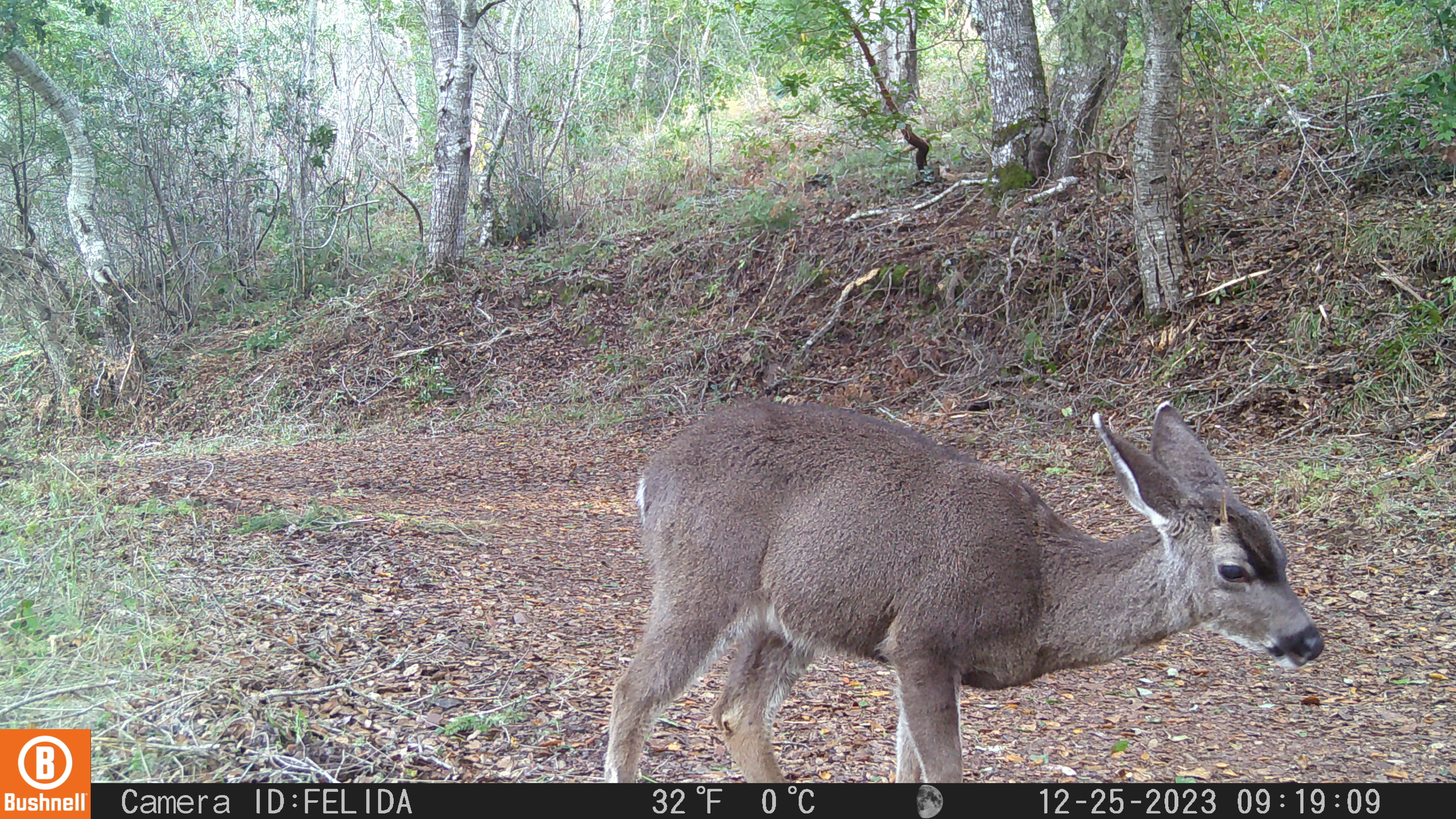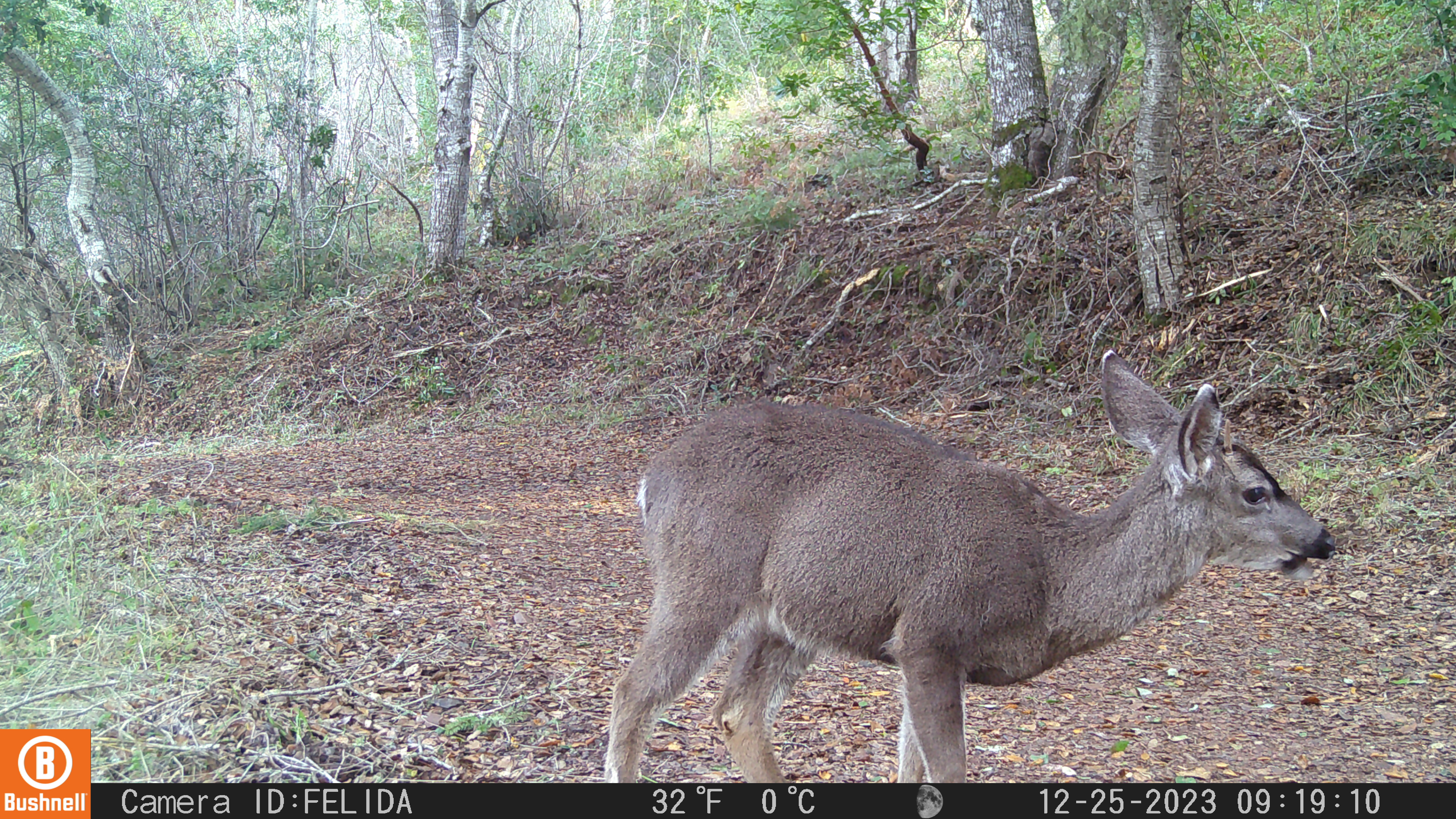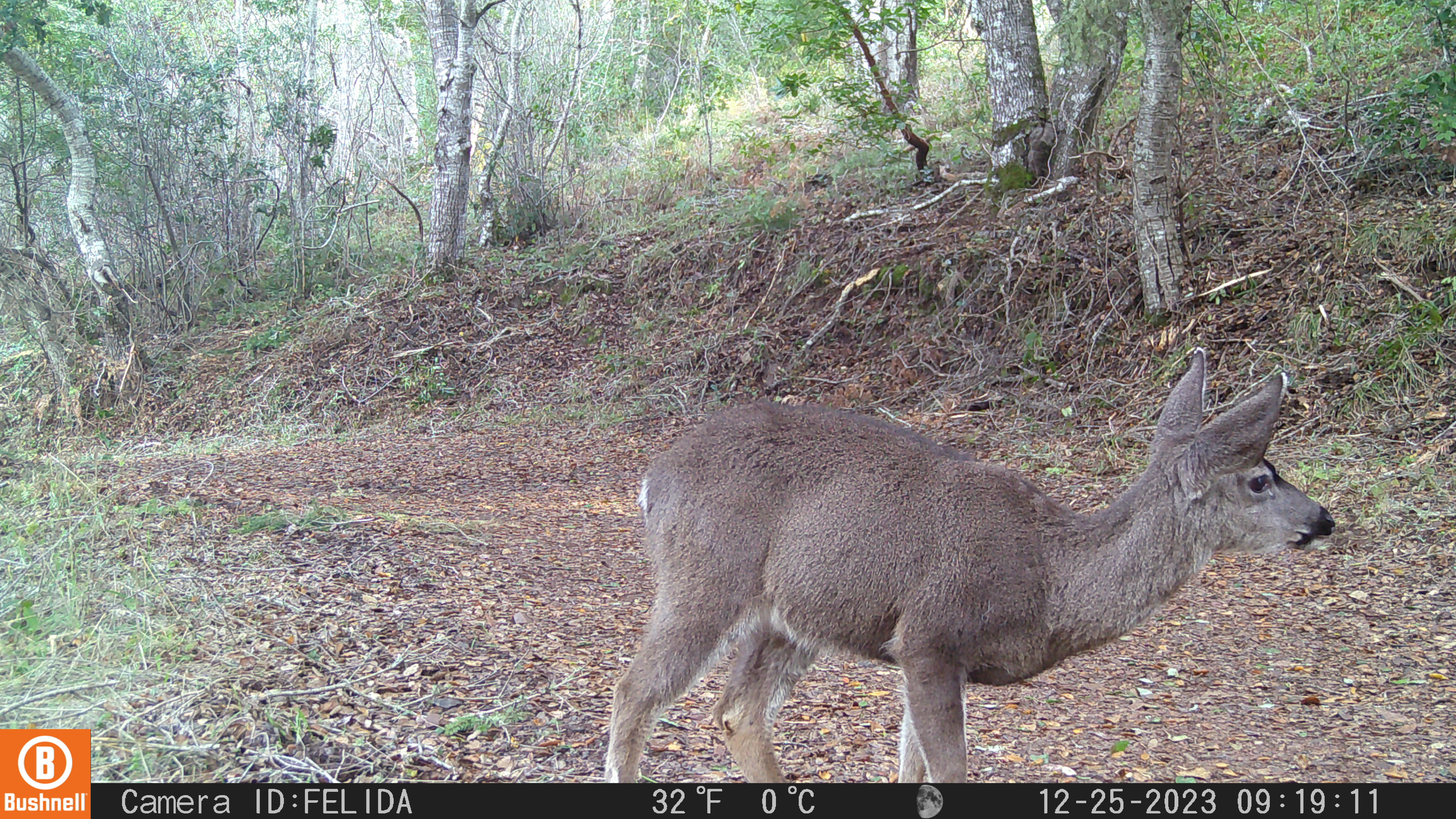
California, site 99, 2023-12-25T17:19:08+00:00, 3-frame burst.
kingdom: Animalia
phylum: Chordata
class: Mammalia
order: Artiodactyla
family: Cervidae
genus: Odocoileus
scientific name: Odocoileus hemionus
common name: mule deer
Mule deer (Odocoileus hemionus).